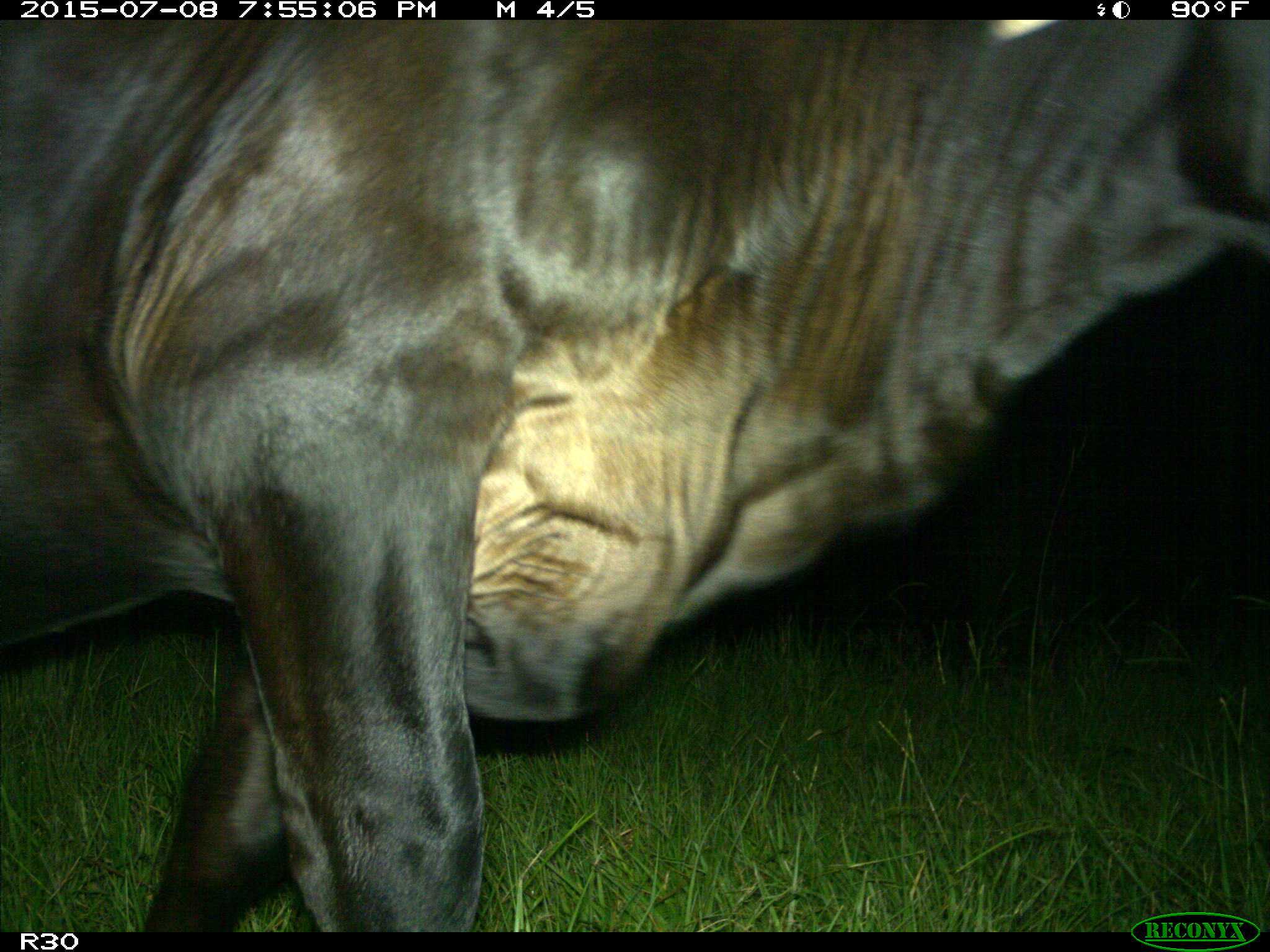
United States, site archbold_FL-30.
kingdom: Animalia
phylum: Chordata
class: Mammalia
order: Artiodactyla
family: Bovidae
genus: Bos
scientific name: Bos taurus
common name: domestic cow